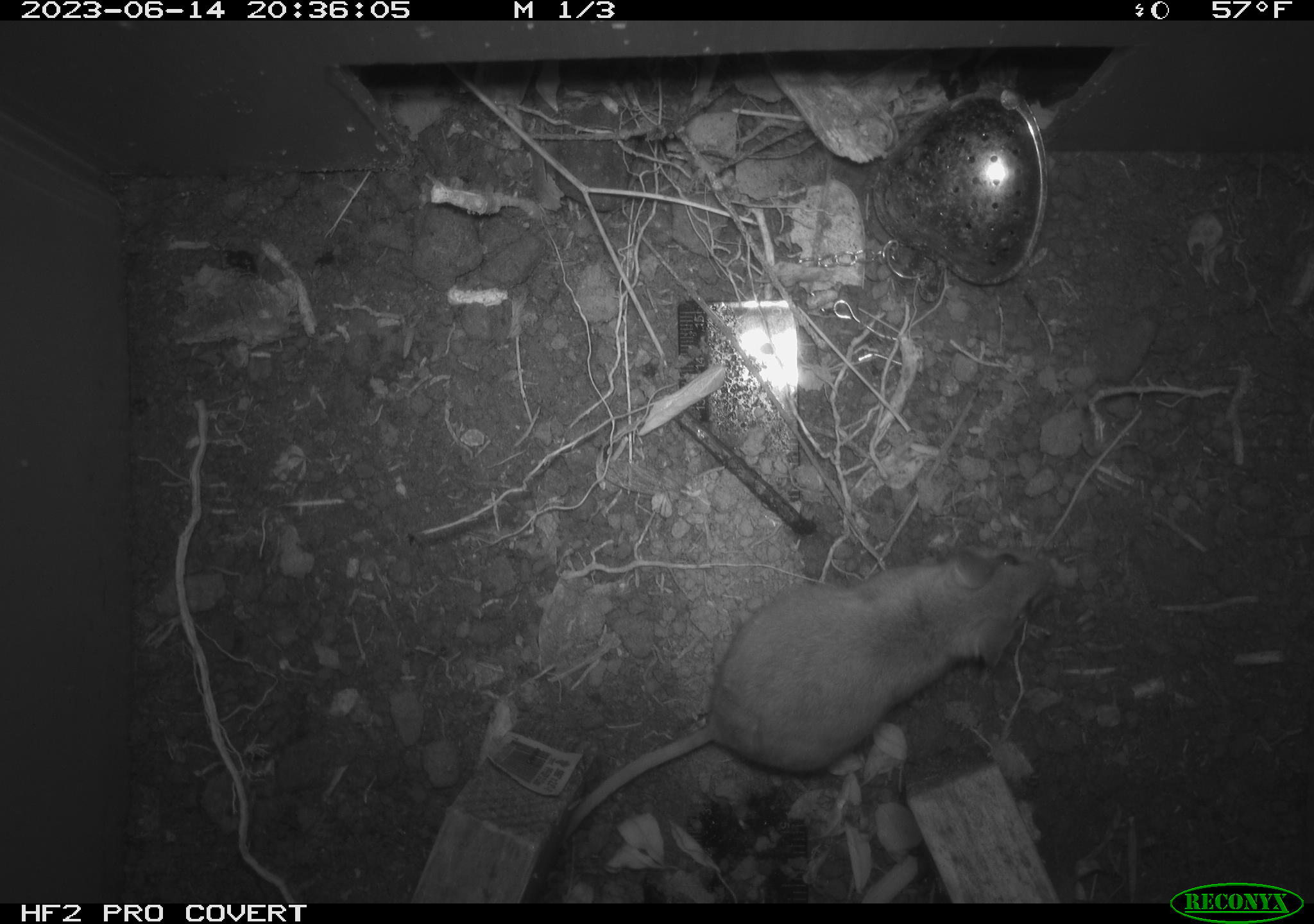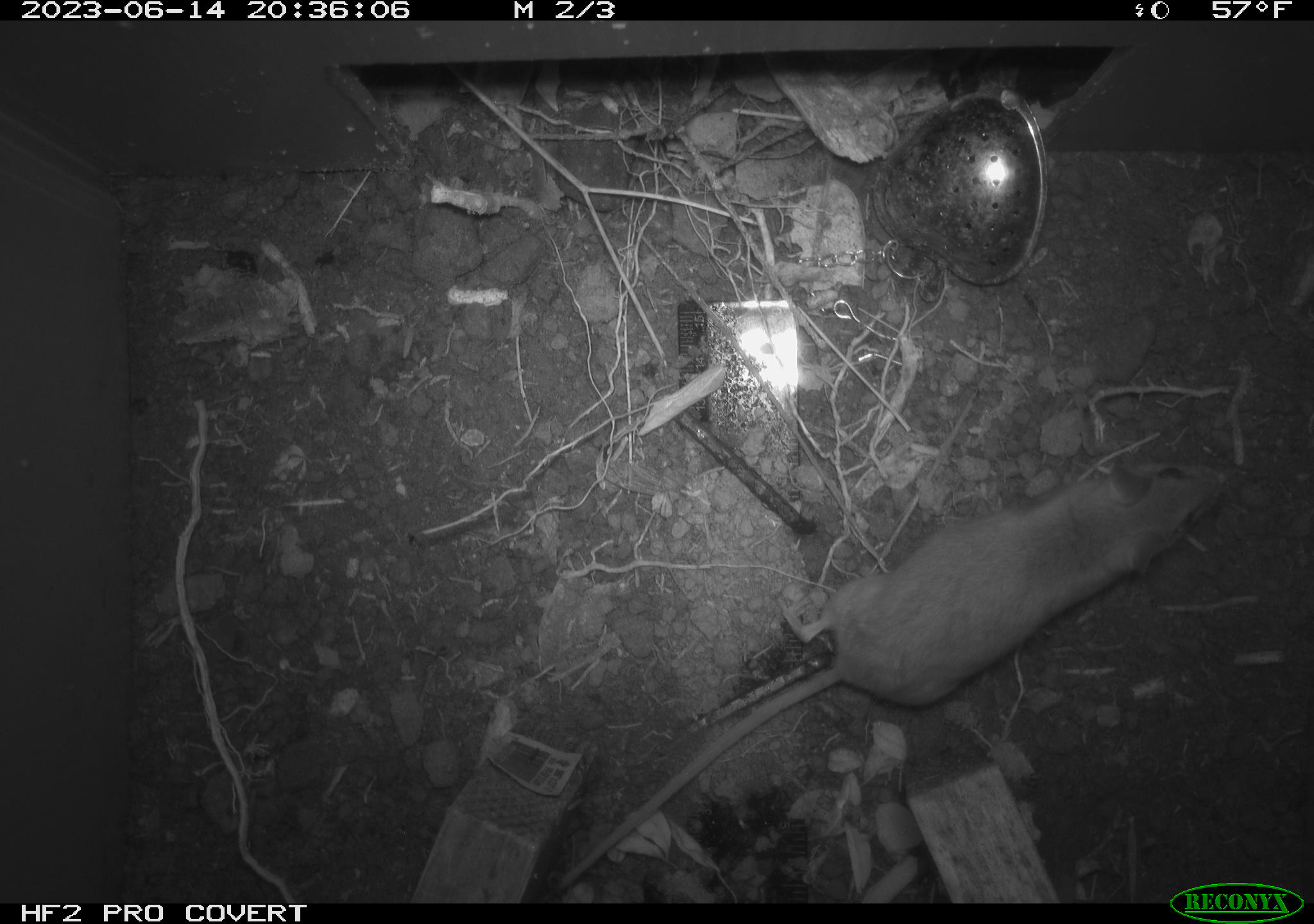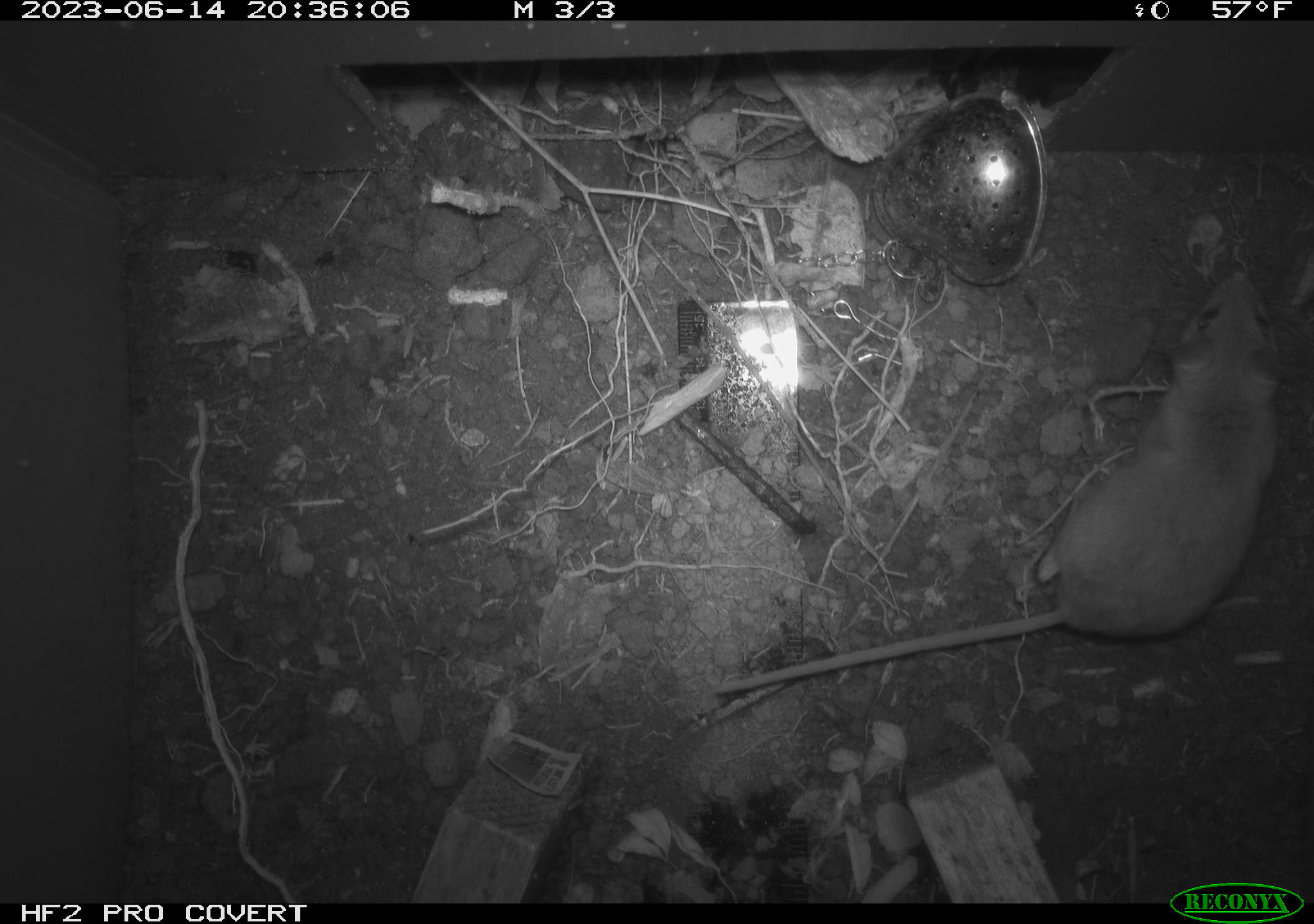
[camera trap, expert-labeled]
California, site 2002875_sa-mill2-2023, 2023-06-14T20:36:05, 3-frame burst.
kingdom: Animalia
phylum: Chordata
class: Mammalia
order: Rodentia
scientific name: Rodentia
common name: mouse species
Mouse species (Rodentia).